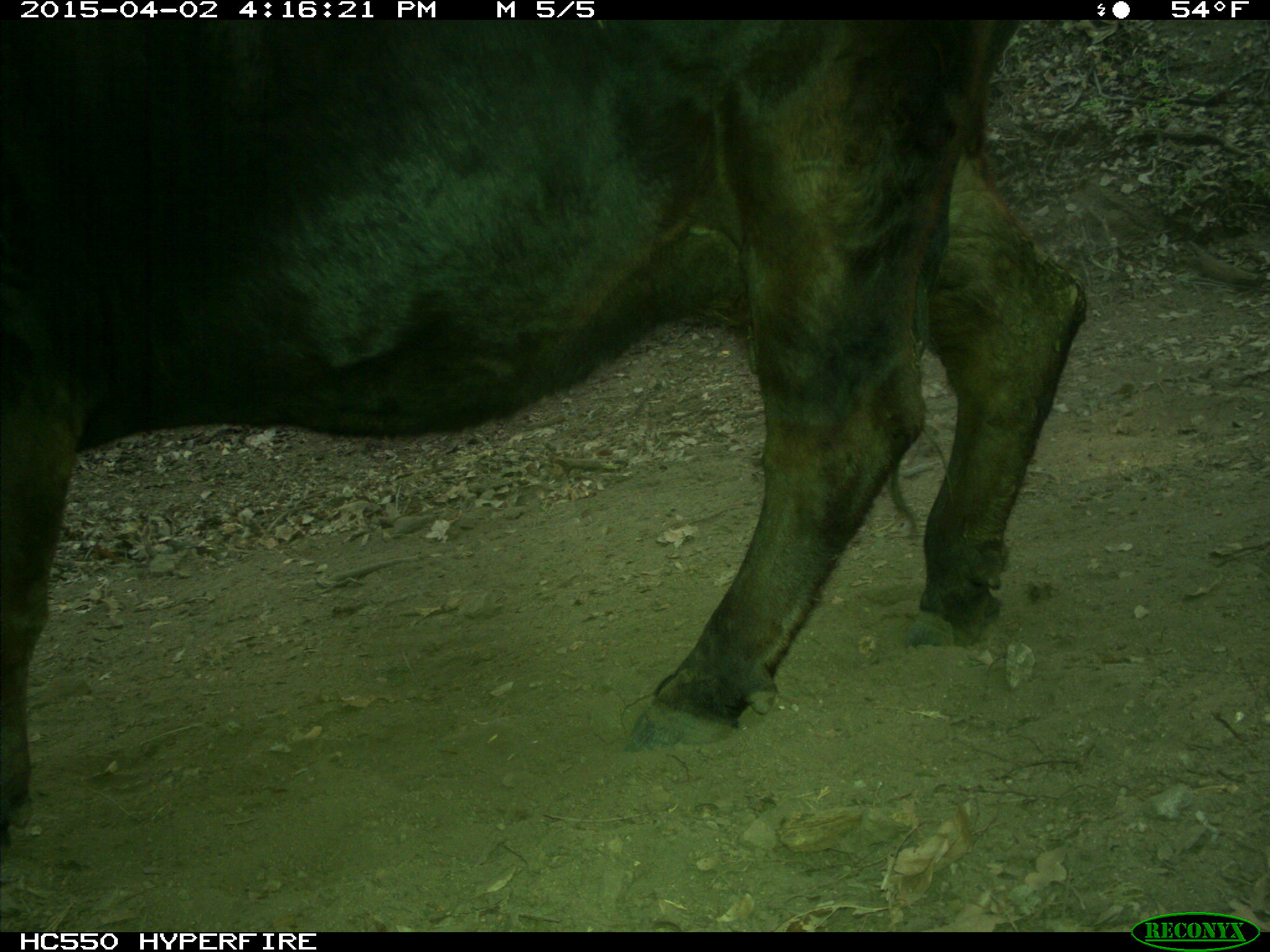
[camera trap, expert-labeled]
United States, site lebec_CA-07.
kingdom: Animalia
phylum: Chordata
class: Mammalia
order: Artiodactyla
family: Bovidae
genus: Bos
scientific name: Bos taurus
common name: domestic cow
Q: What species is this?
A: Bos taurus (domestic cow).